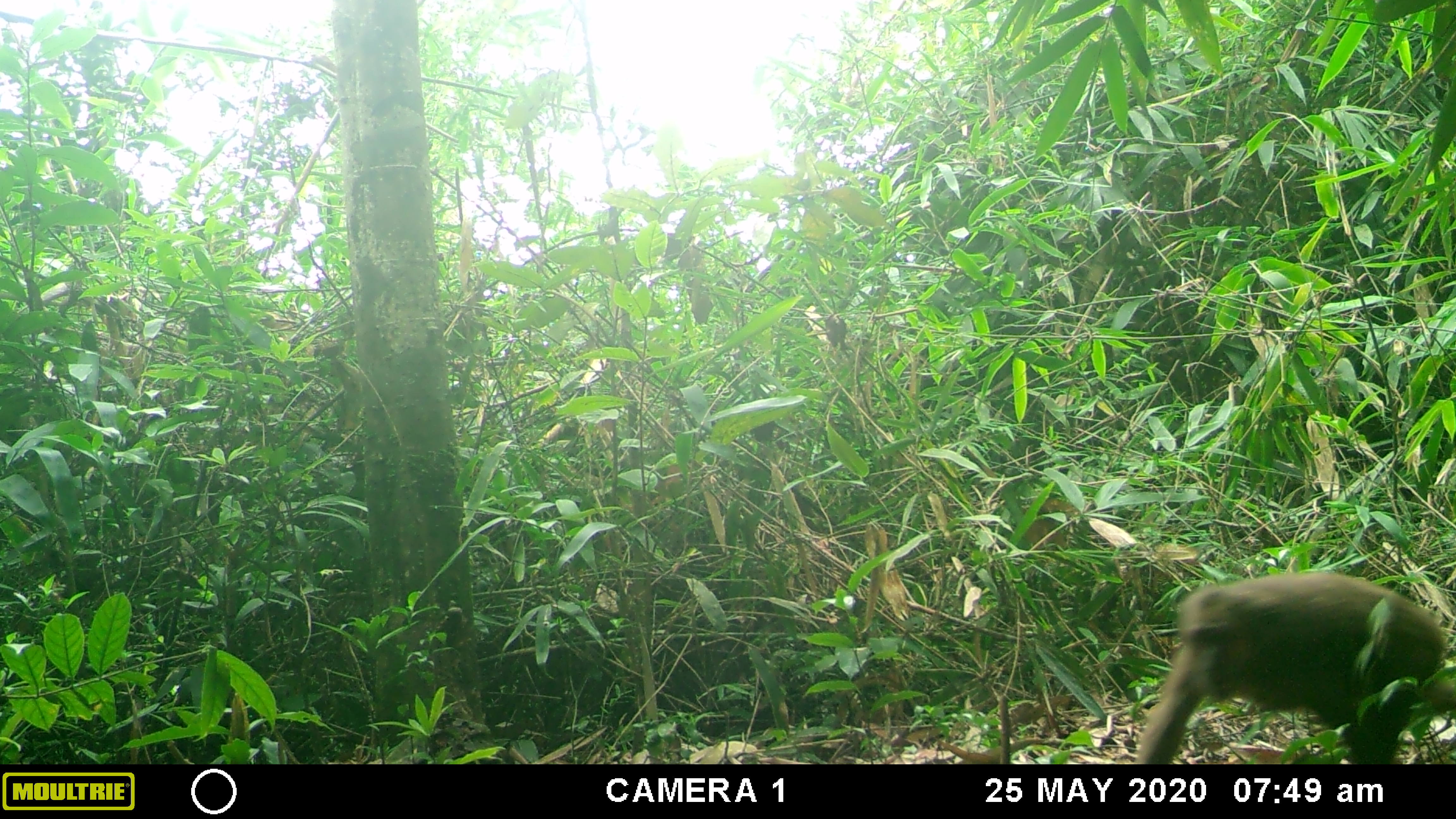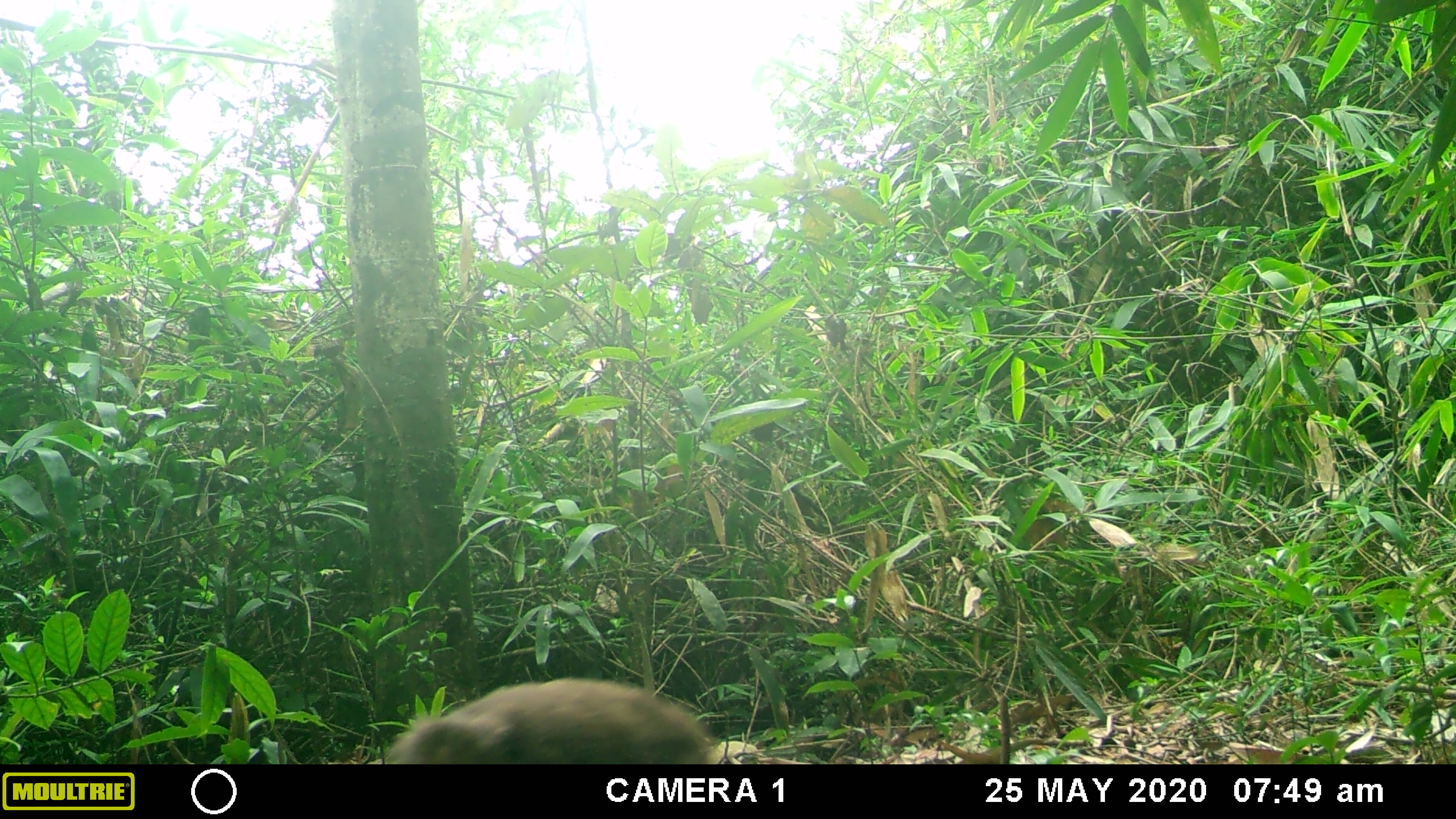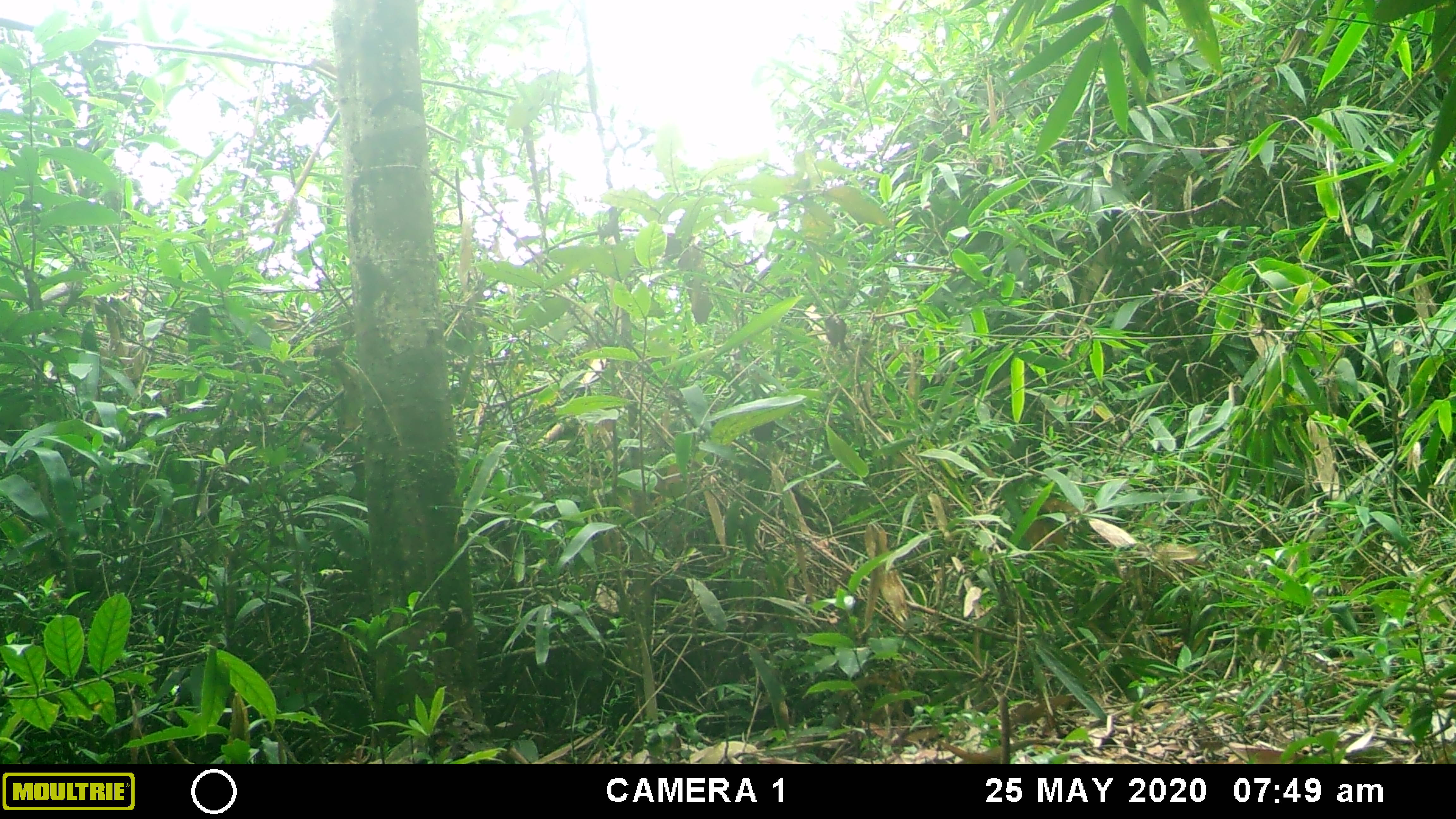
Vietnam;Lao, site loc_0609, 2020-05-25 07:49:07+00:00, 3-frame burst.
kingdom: Animalia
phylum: Chordata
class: Mammalia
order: Primates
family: Cercopithecidae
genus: Macaca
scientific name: Macaca arctoides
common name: stump-tailed macaque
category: stump tailed macaque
Stump tailed macaque (stump-tailed macaque) (Macaca arctoides). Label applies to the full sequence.